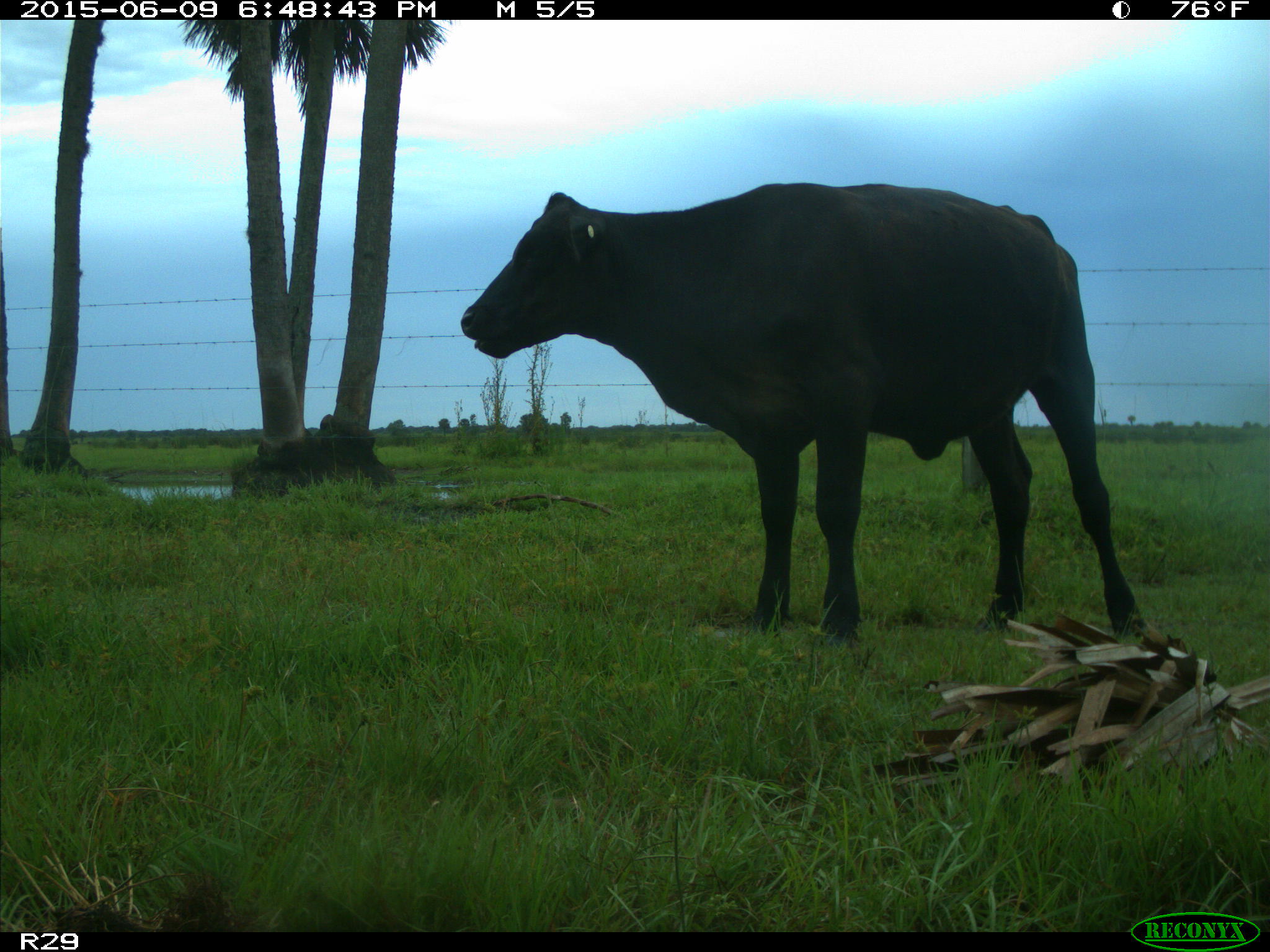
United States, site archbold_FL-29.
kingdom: Animalia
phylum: Chordata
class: Mammalia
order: Artiodactyla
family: Bovidae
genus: Bos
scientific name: Bos taurus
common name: domestic cow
Bos taurus (domestic cow).